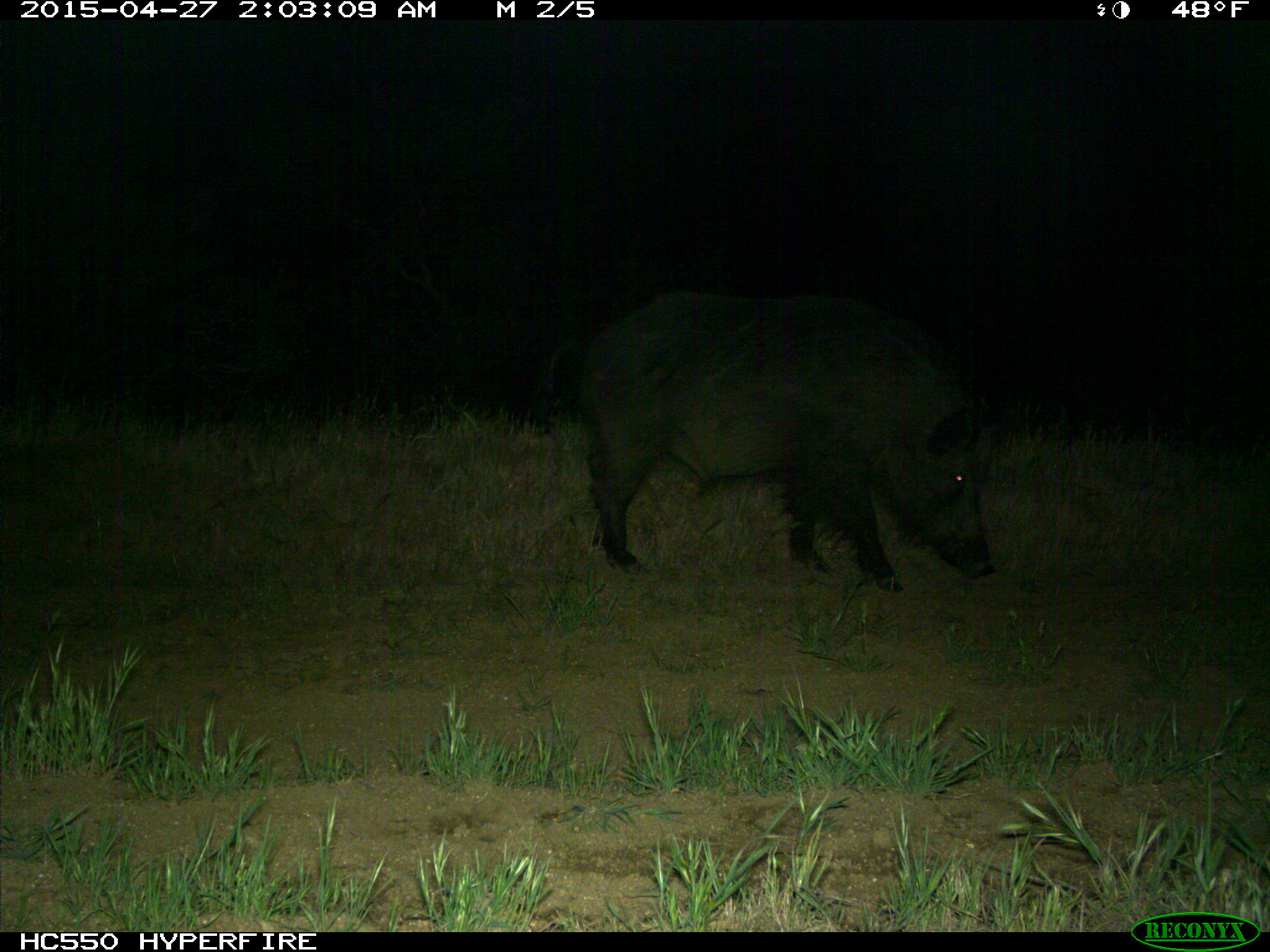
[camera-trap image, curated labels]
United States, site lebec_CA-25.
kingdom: Animalia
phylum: Chordata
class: Mammalia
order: Artiodactyla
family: Suidae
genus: Sus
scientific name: Sus scrofa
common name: wild boar